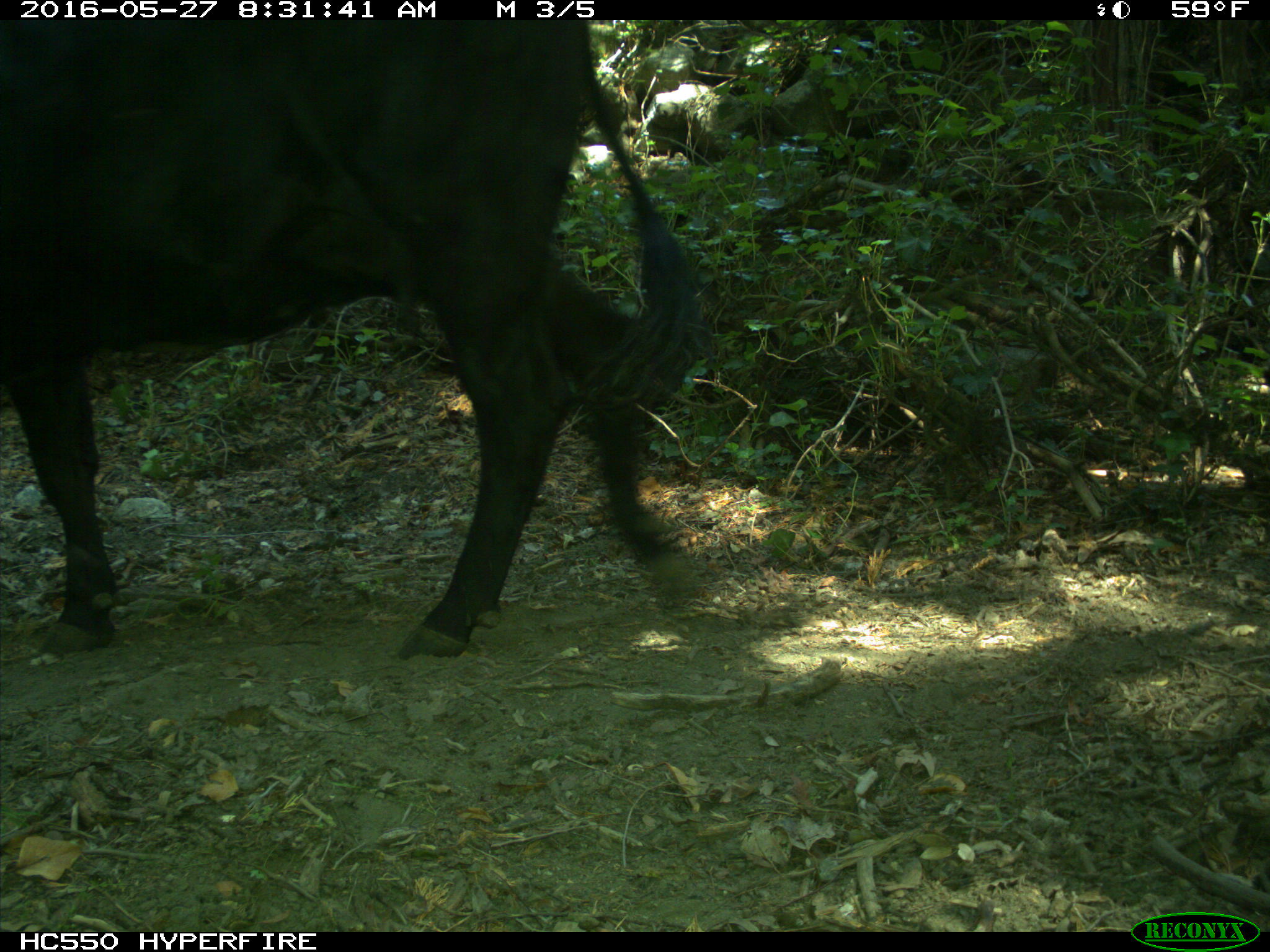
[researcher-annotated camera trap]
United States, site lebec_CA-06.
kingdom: Animalia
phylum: Chordata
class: Mammalia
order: Artiodactyla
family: Bovidae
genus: Bos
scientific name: Bos taurus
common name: domestic cow